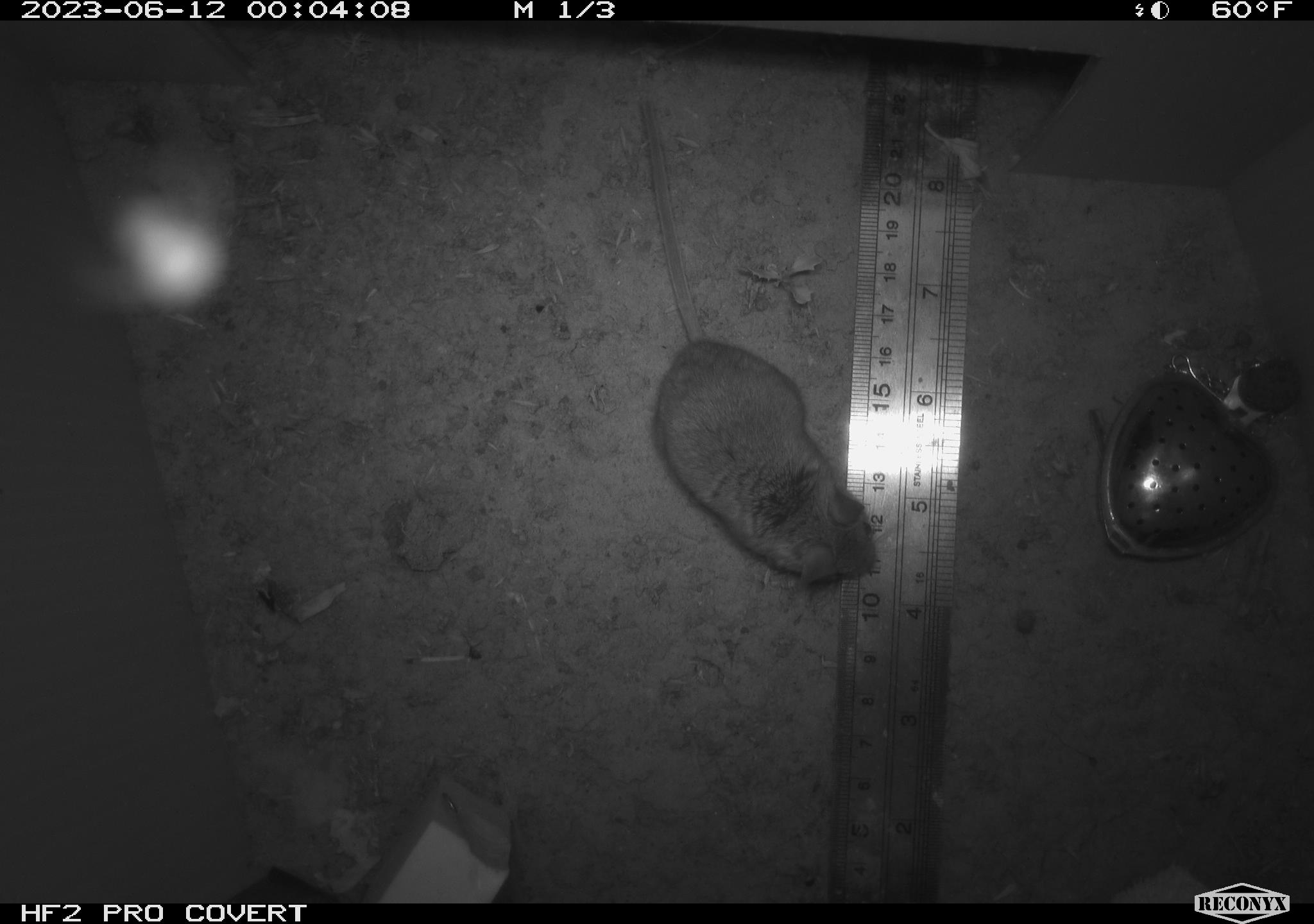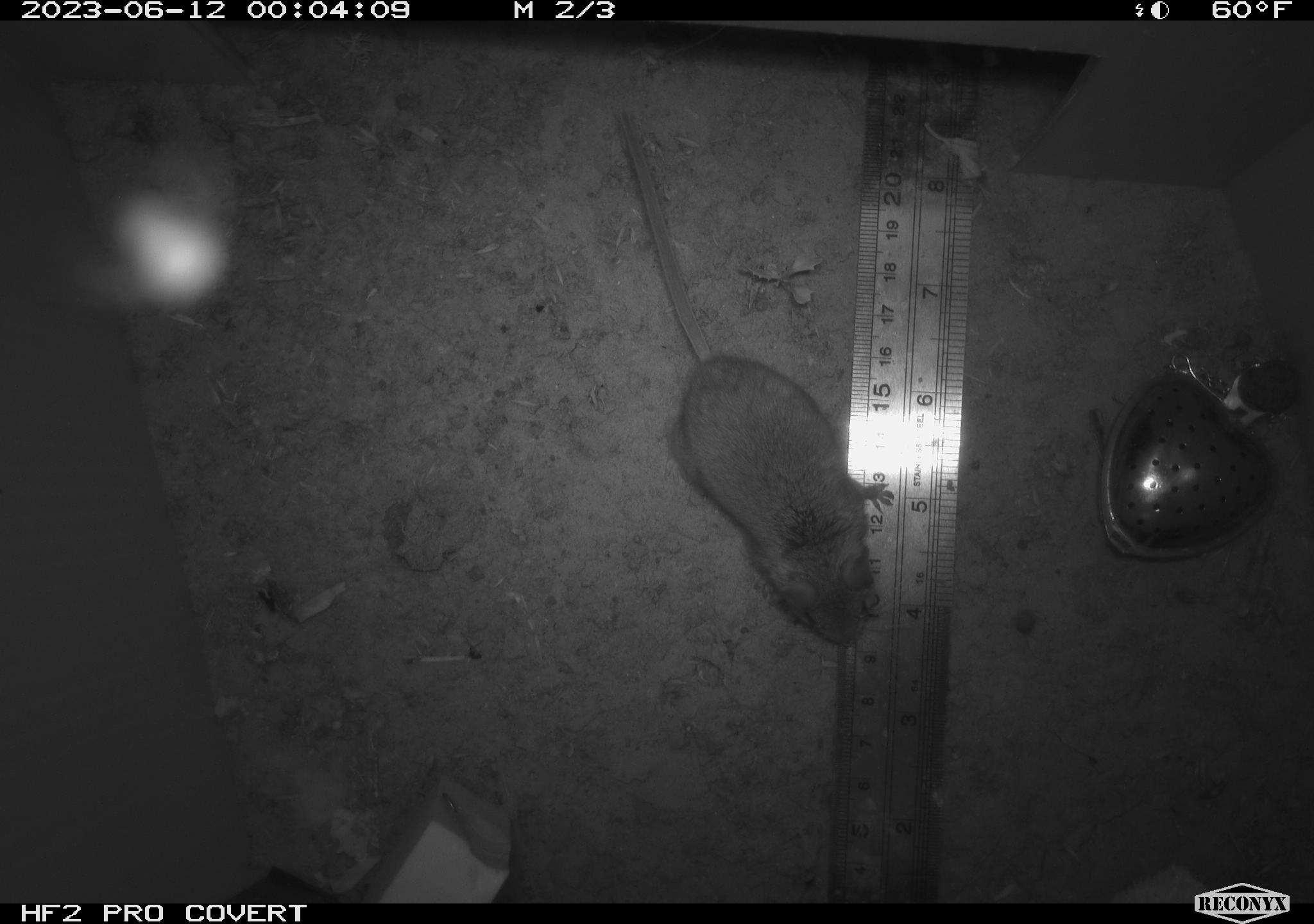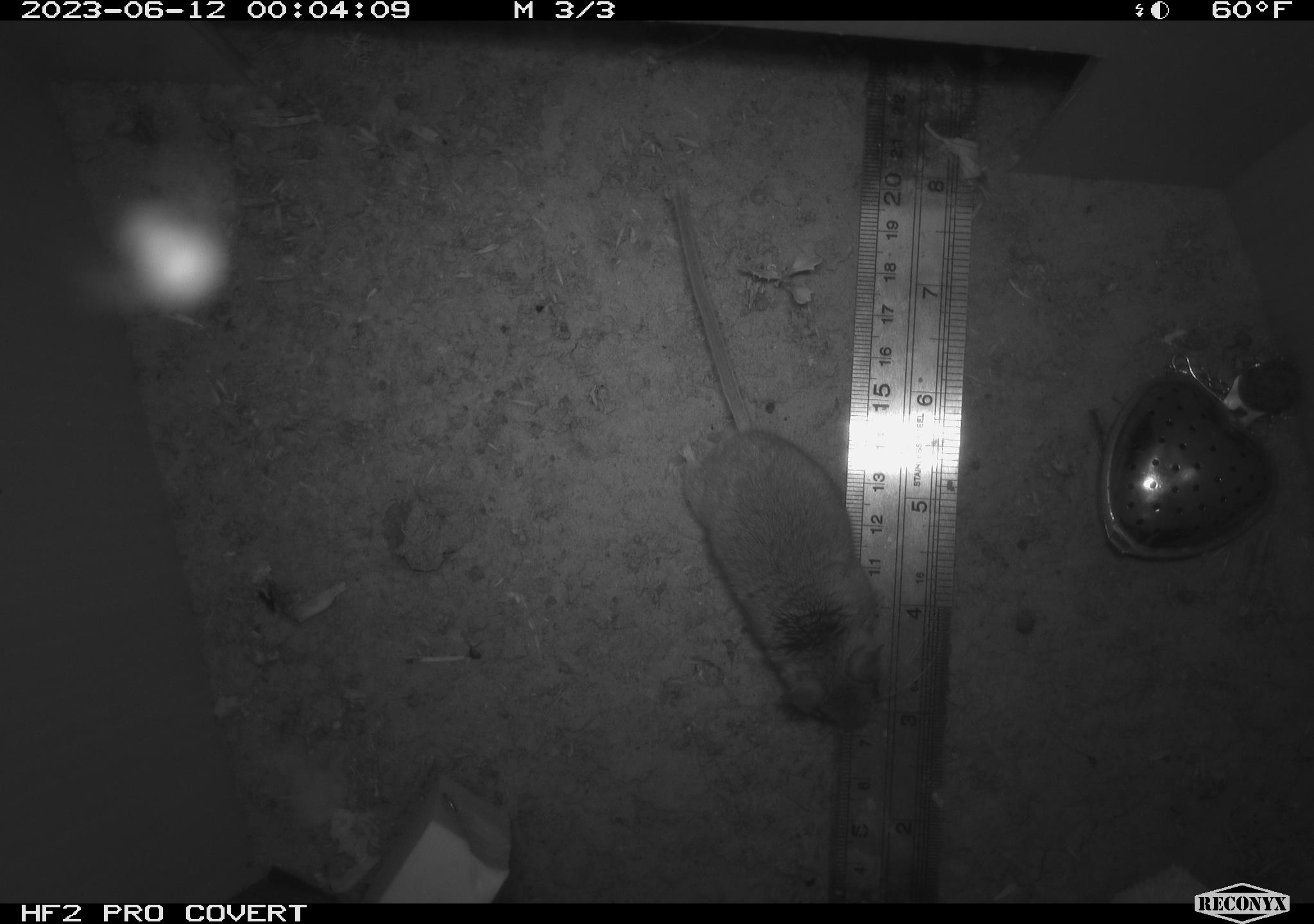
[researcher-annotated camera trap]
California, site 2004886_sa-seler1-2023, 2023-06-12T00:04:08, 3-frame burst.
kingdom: Animalia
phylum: Chordata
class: Mammalia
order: Rodentia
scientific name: Rodentia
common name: mouse species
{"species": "mouse species (Rodentia)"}